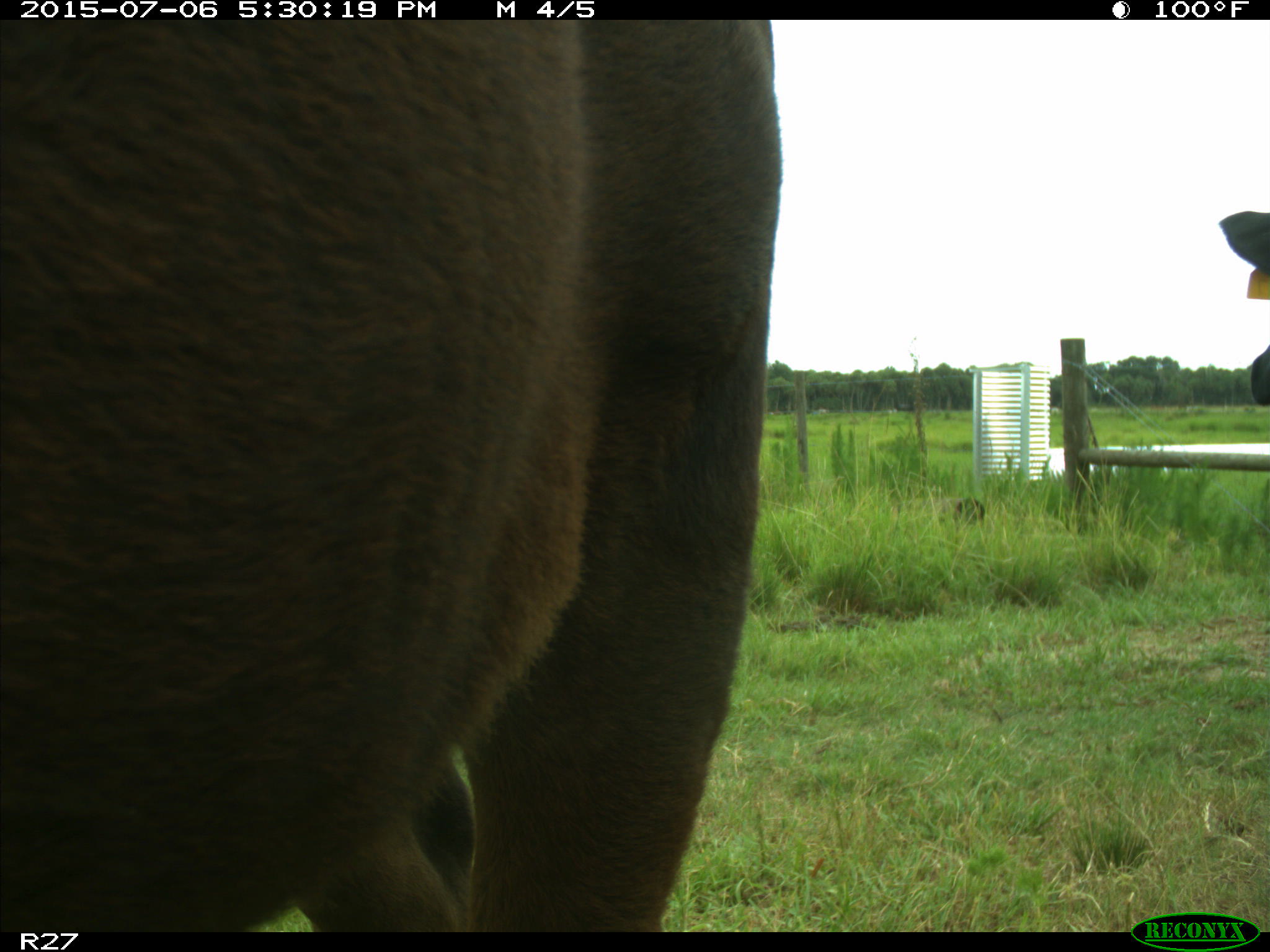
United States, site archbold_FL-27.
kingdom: Animalia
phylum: Chordata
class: Mammalia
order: Artiodactyla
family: Bovidae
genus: Bos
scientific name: Bos taurus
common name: domestic cow